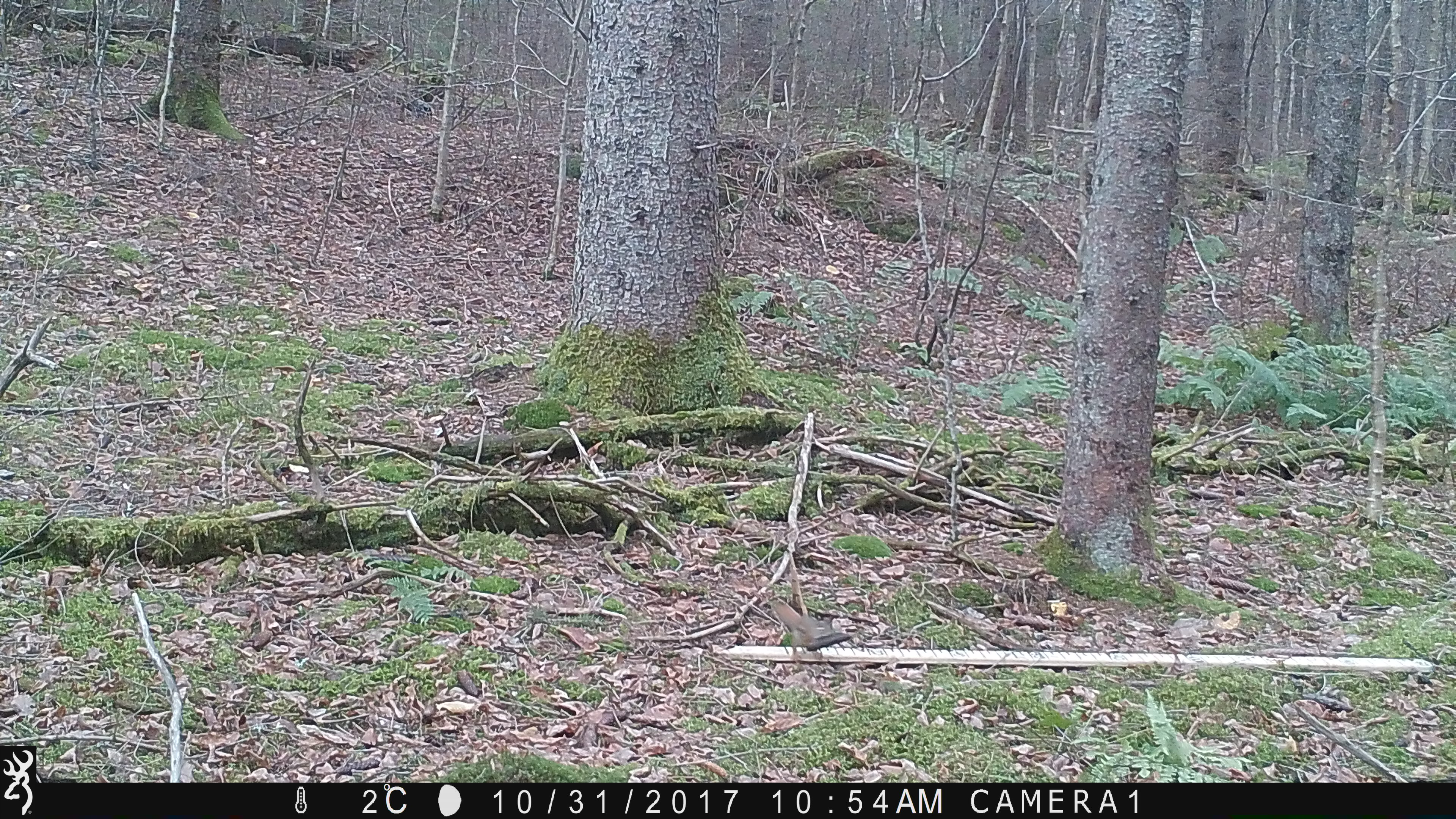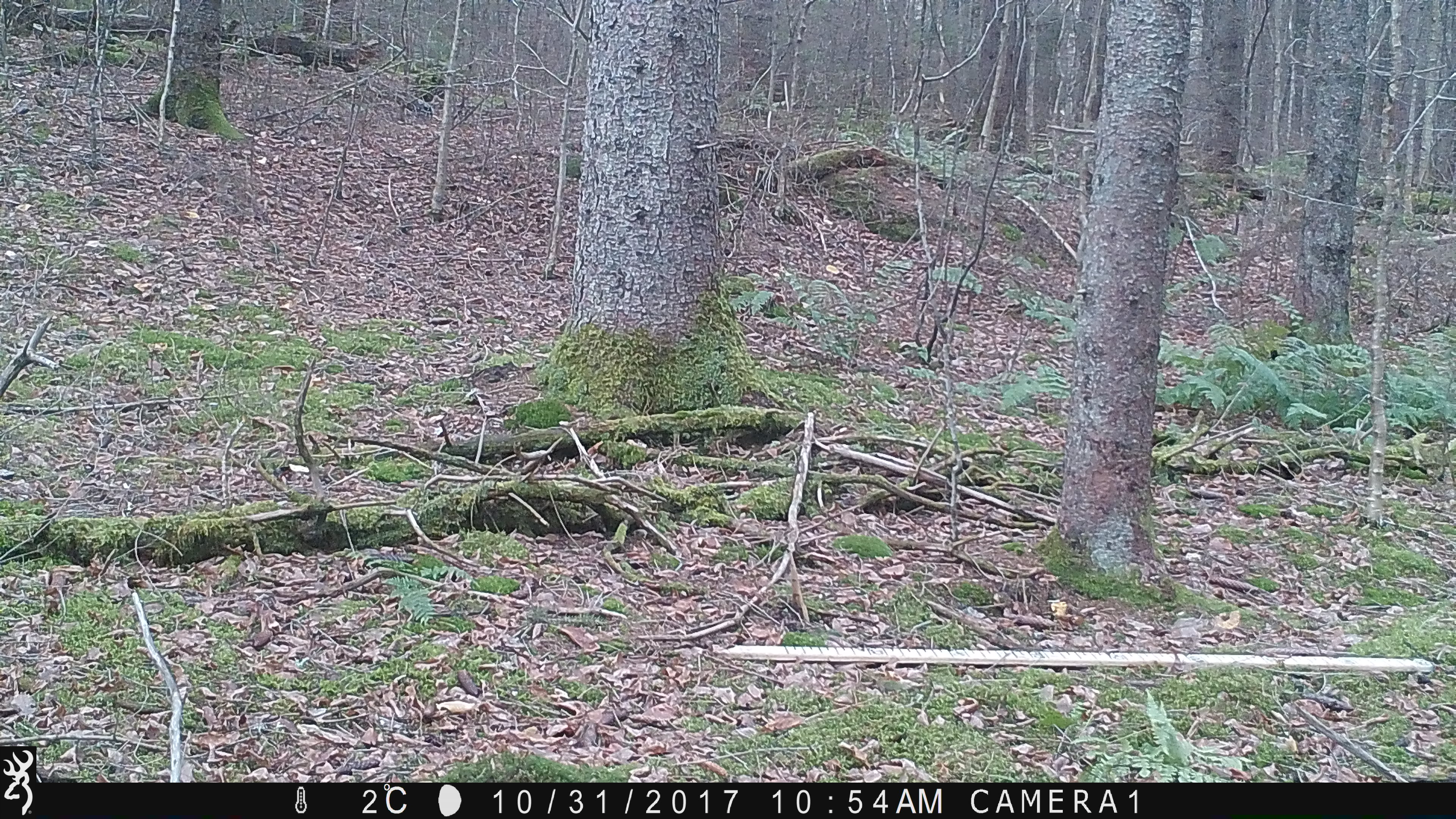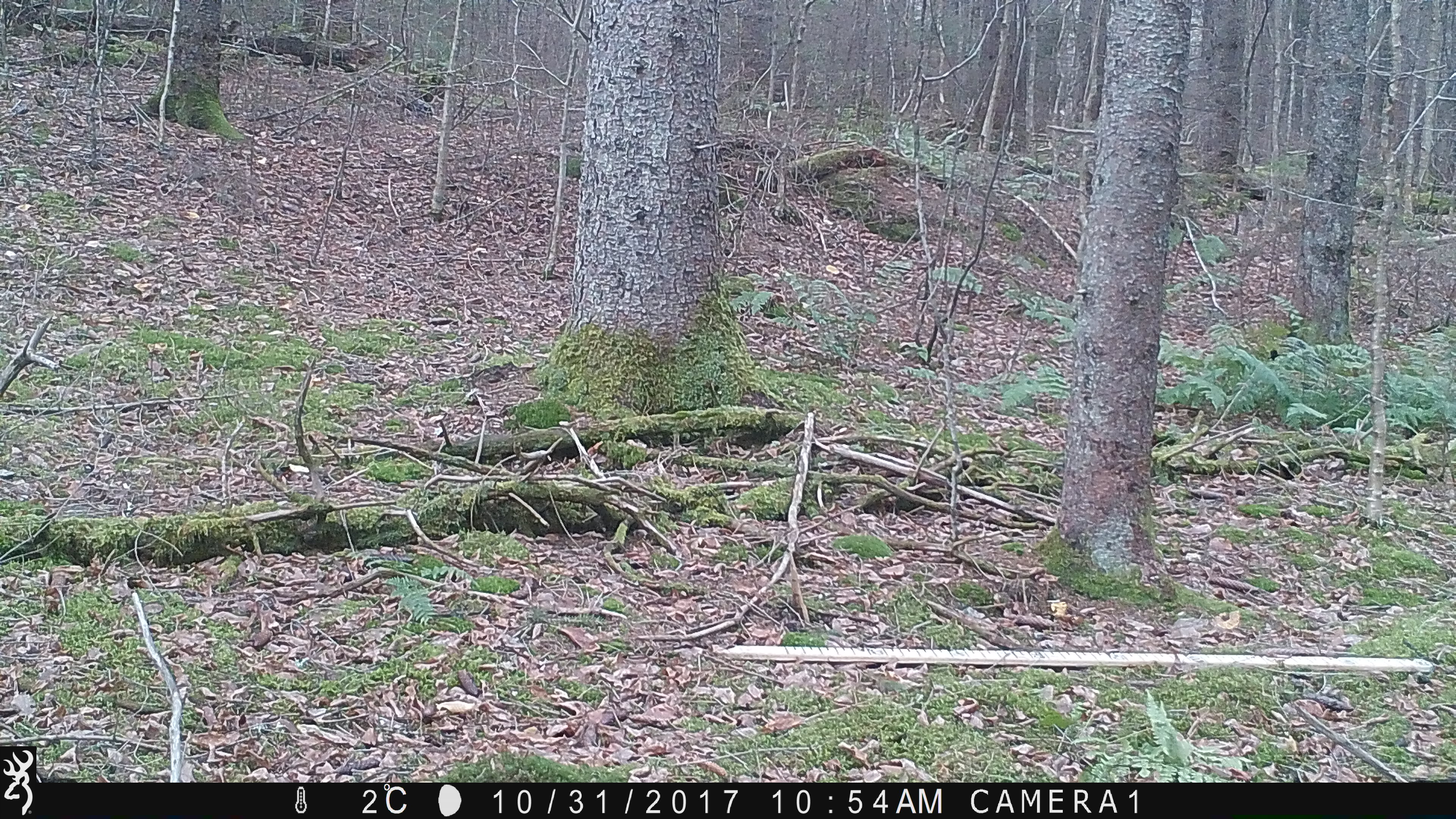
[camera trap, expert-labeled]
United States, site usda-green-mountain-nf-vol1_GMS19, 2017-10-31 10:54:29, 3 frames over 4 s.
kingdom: Animalia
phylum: Chordata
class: Mammalia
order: Rodentia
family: Sciuridae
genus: Tamiasciurus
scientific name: Tamiasciurus hudsonicus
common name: red squirrel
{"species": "red squirrel (Tamiasciurus hudsonicus)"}